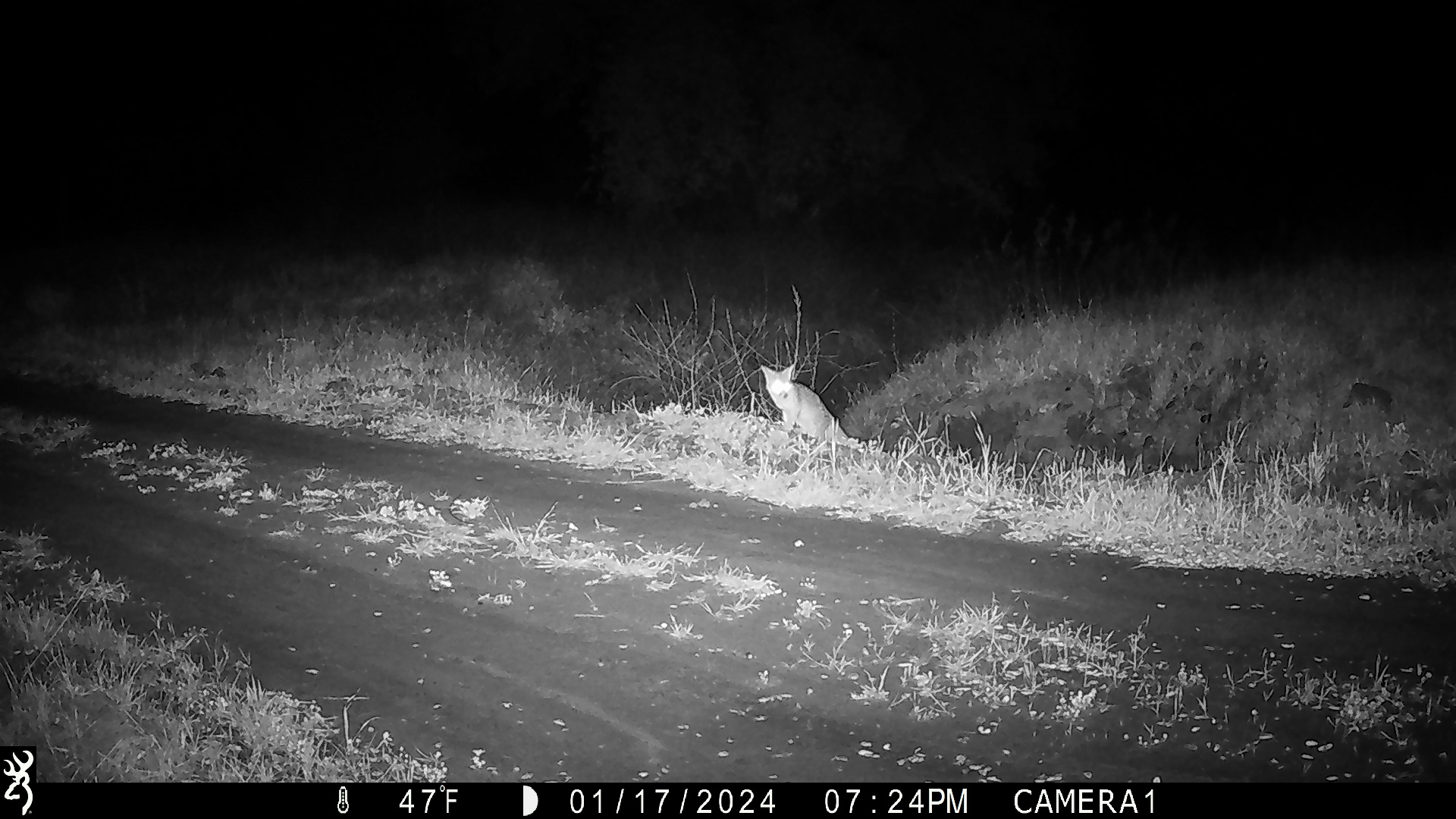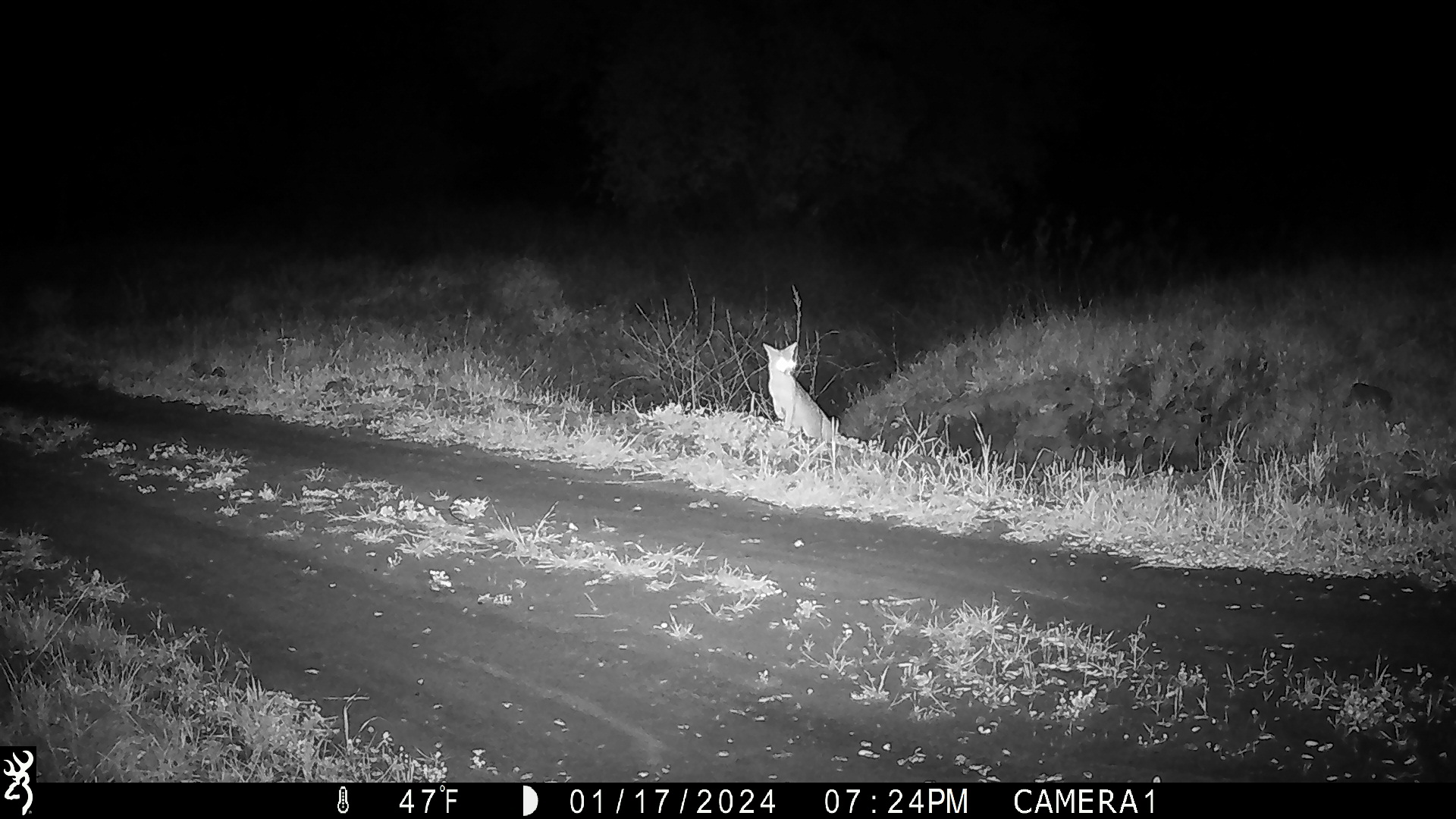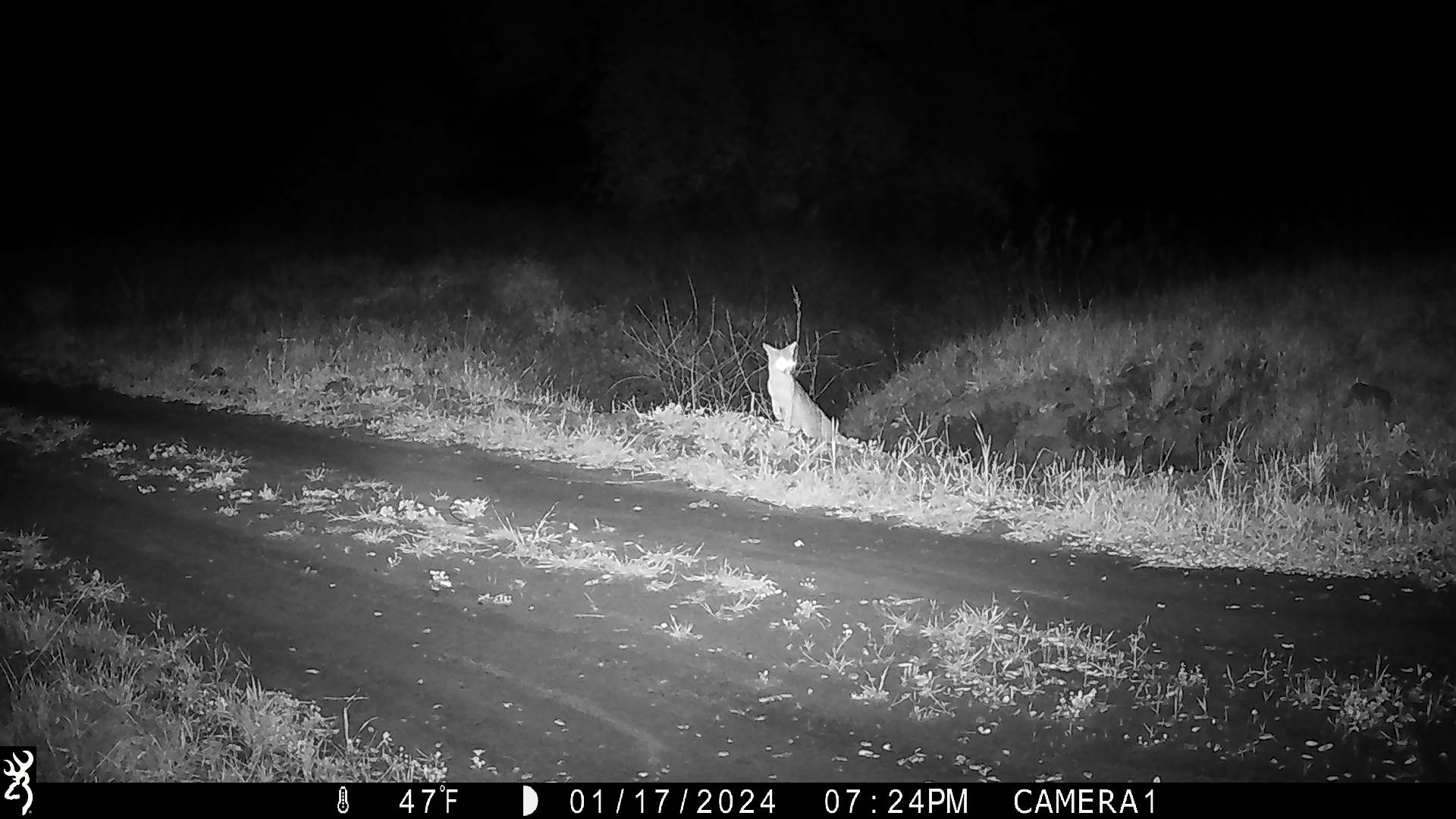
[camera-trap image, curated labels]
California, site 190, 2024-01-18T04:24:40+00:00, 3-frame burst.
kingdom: Animalia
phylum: Chordata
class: Mammalia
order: Carnivora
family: Canidae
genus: Urocyon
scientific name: Urocyon cinereoargenteus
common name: gray fox